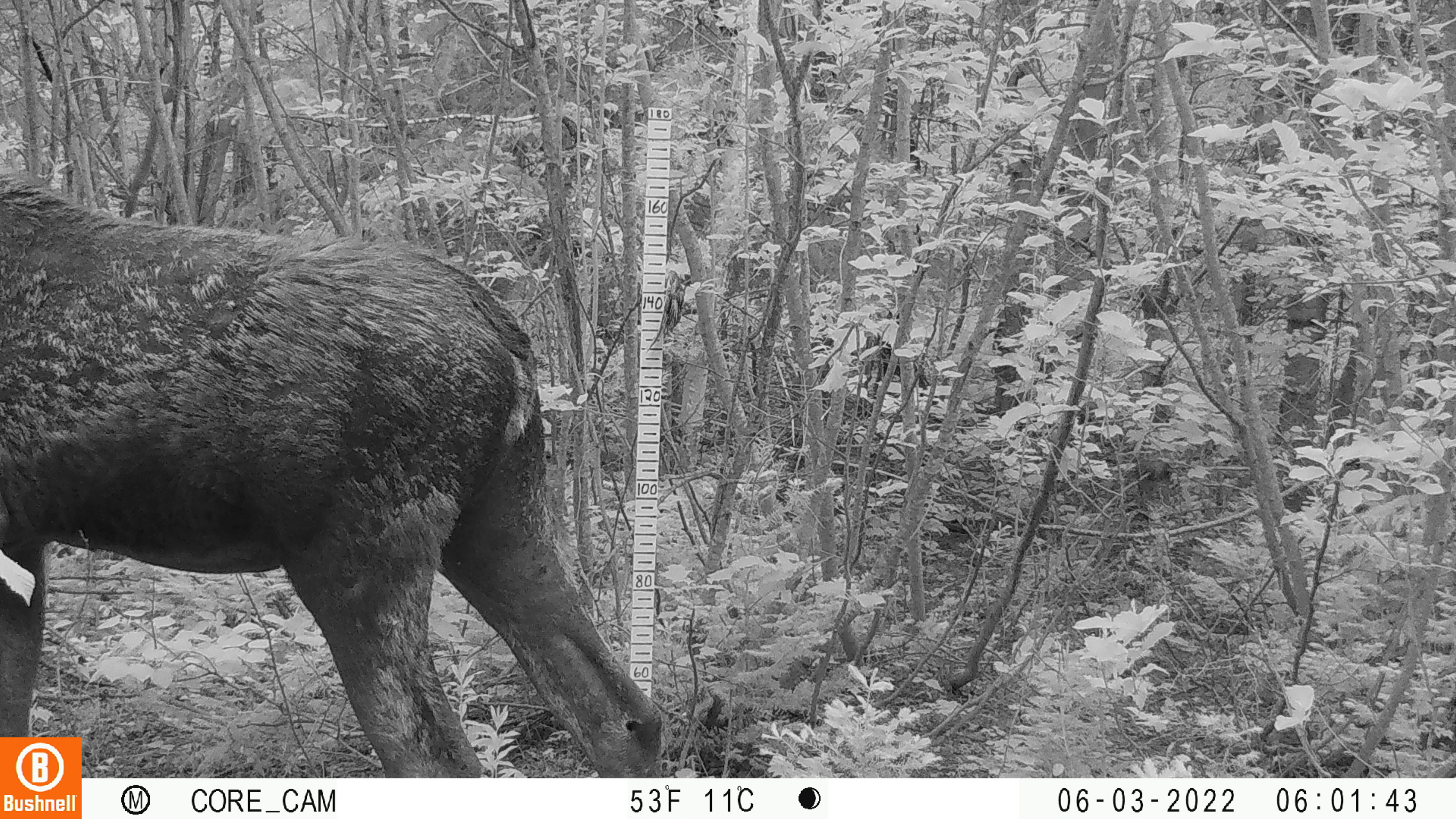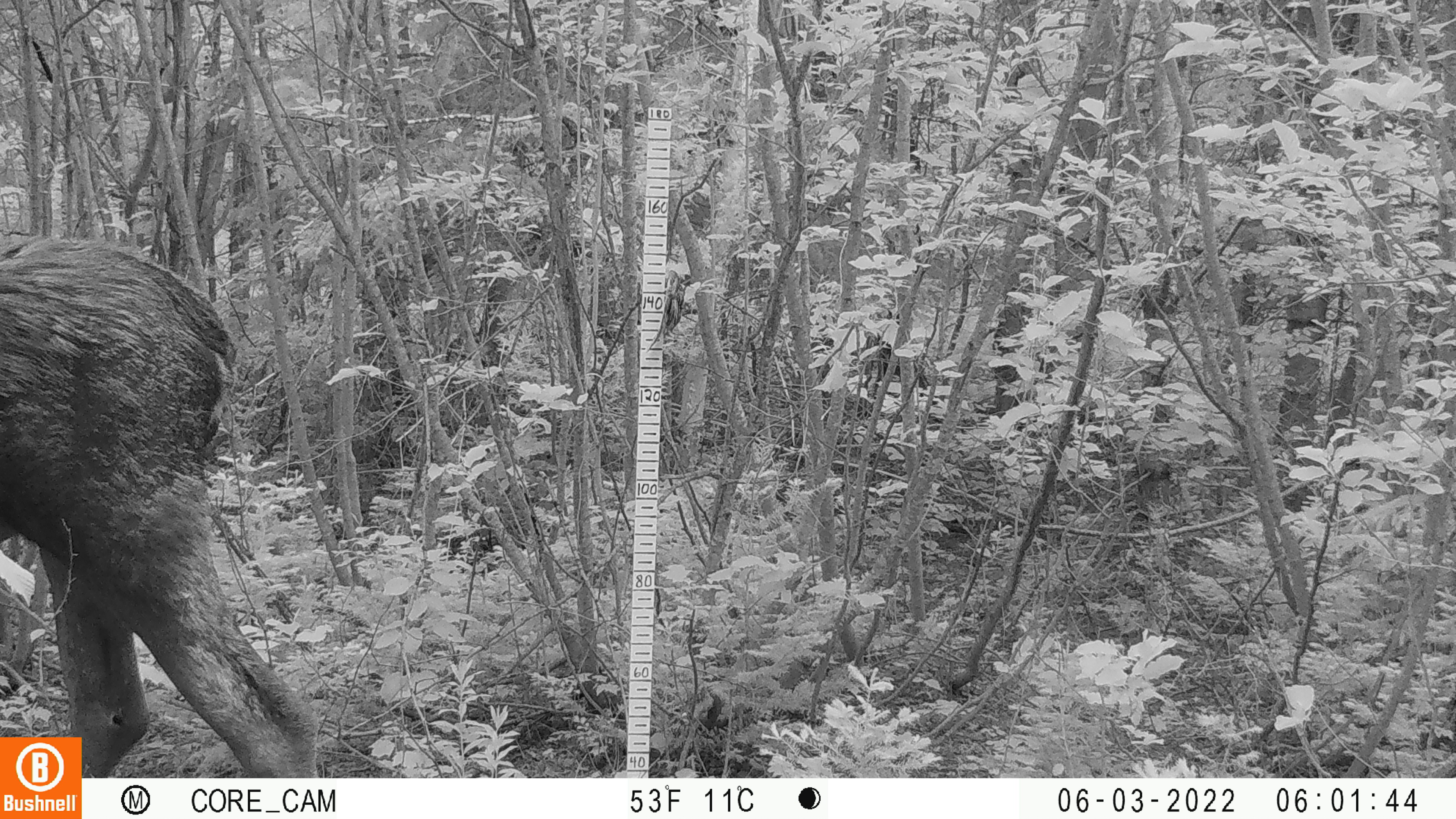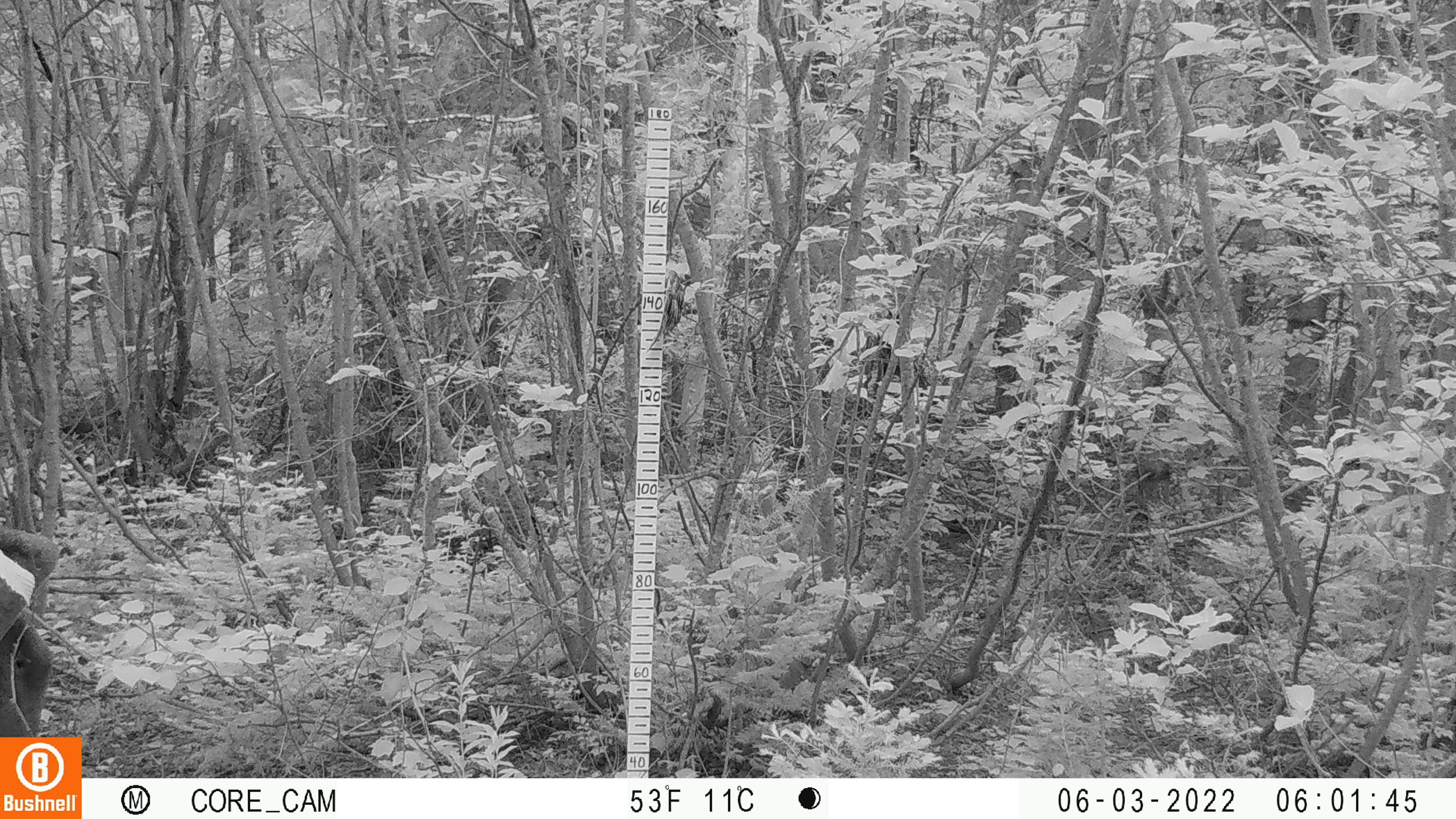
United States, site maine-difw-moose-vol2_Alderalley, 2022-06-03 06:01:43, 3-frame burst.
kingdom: Animalia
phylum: Chordata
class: Mammalia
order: Artiodactyla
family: Cervidae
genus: Alces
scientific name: Alces alces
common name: moose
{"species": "moose (Alces alces)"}